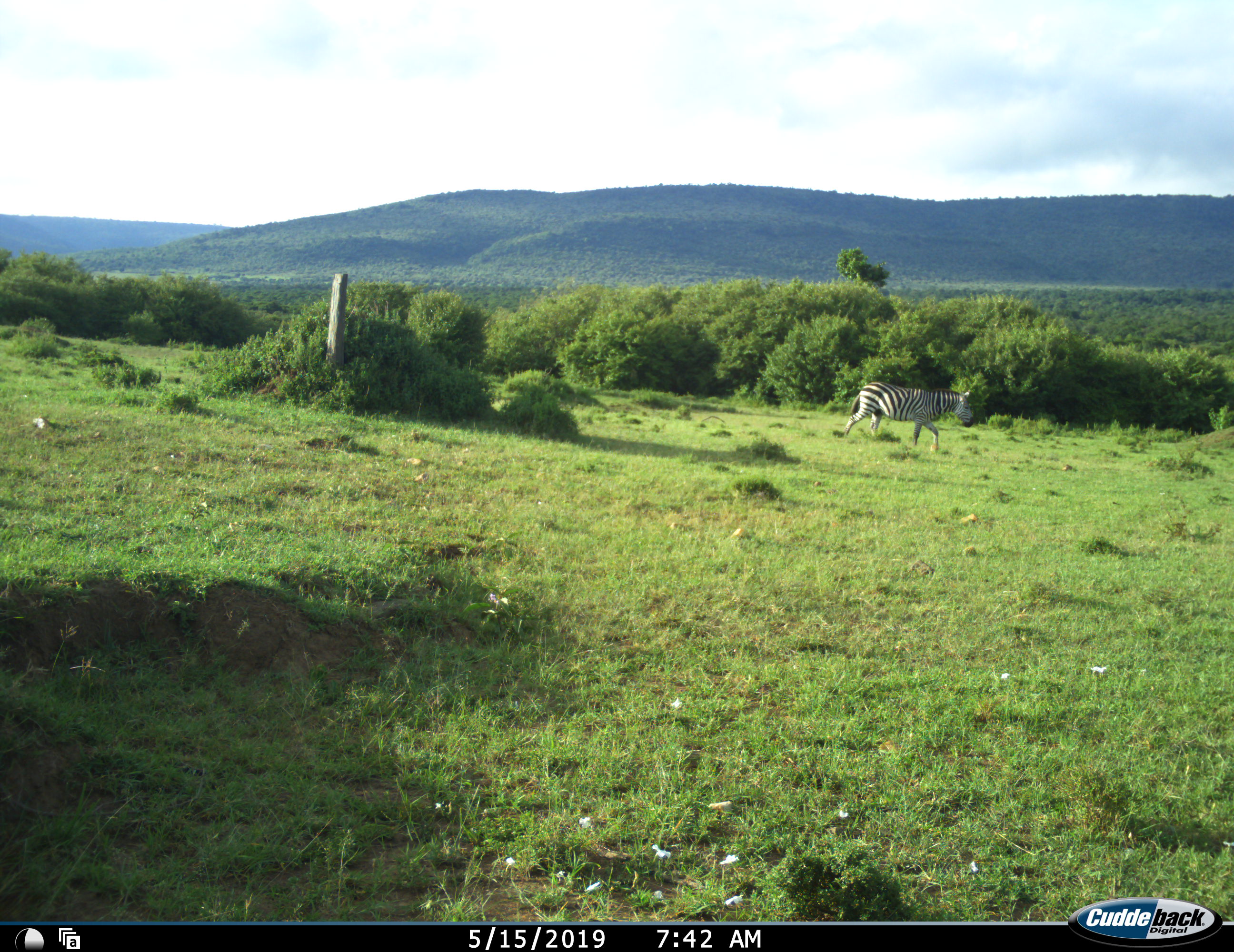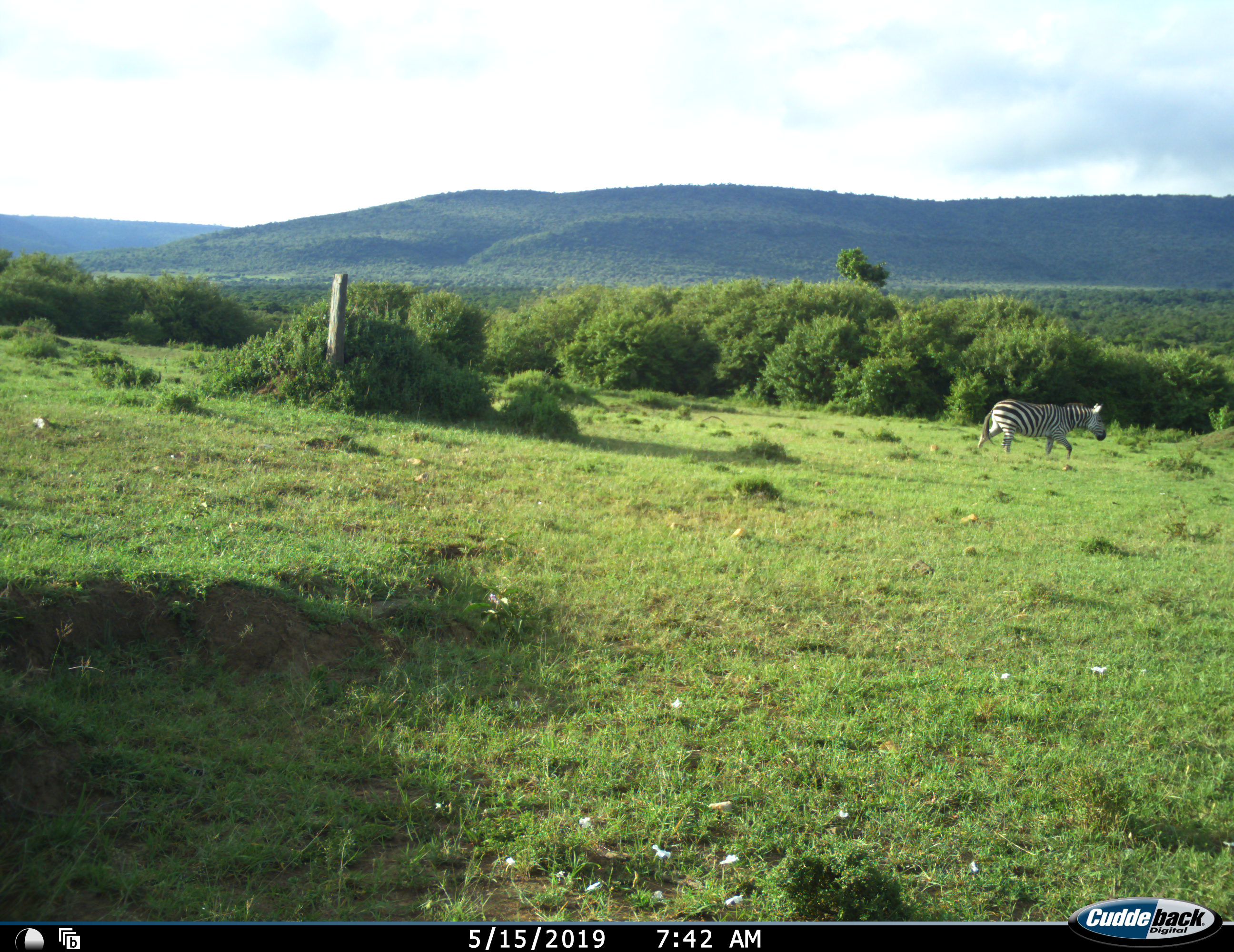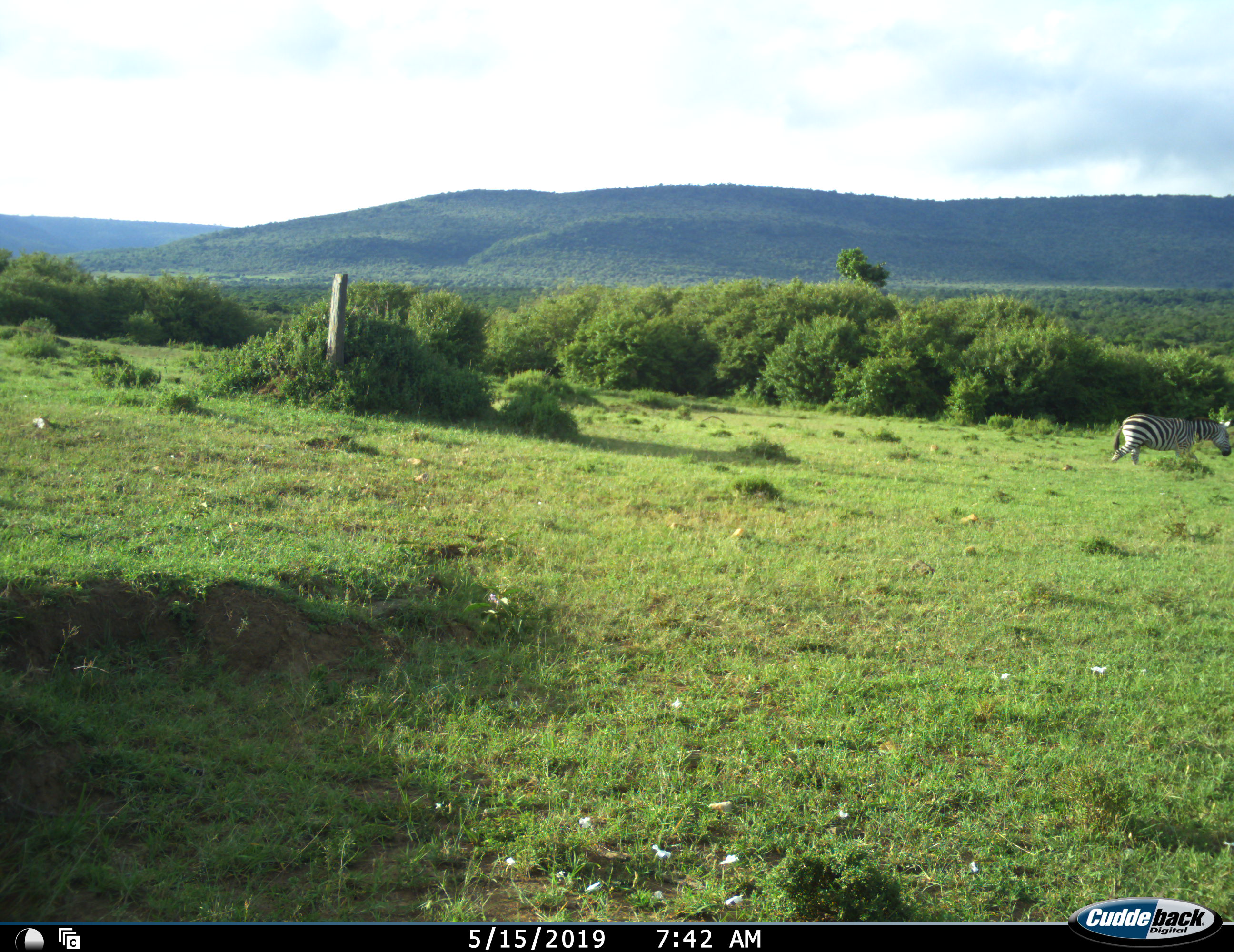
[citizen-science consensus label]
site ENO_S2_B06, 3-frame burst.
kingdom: Animalia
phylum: Chordata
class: Mammalia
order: Perissodactyla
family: Equidae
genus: Equus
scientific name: Equus quagga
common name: plains zebra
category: zebraplains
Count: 1.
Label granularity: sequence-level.